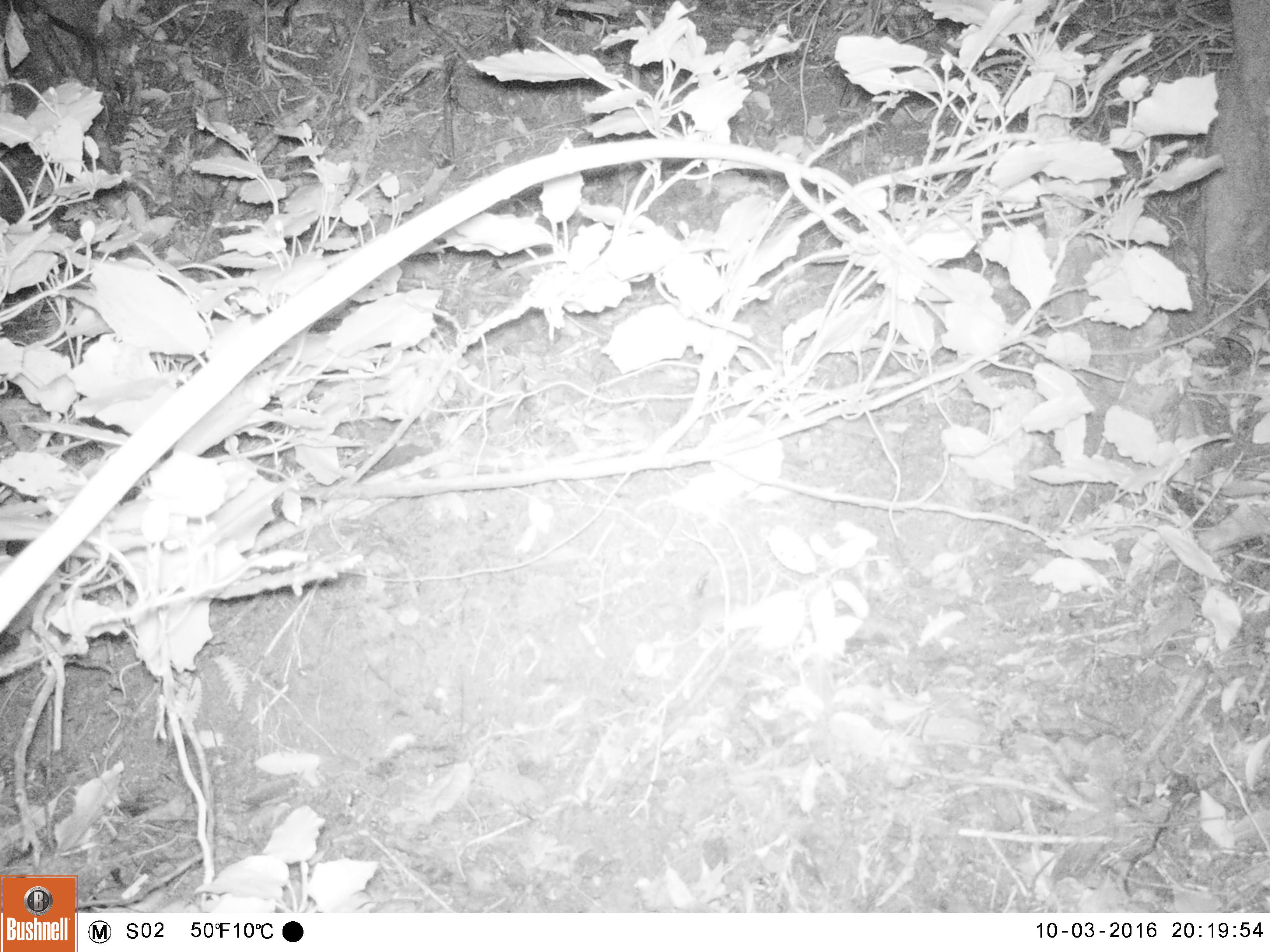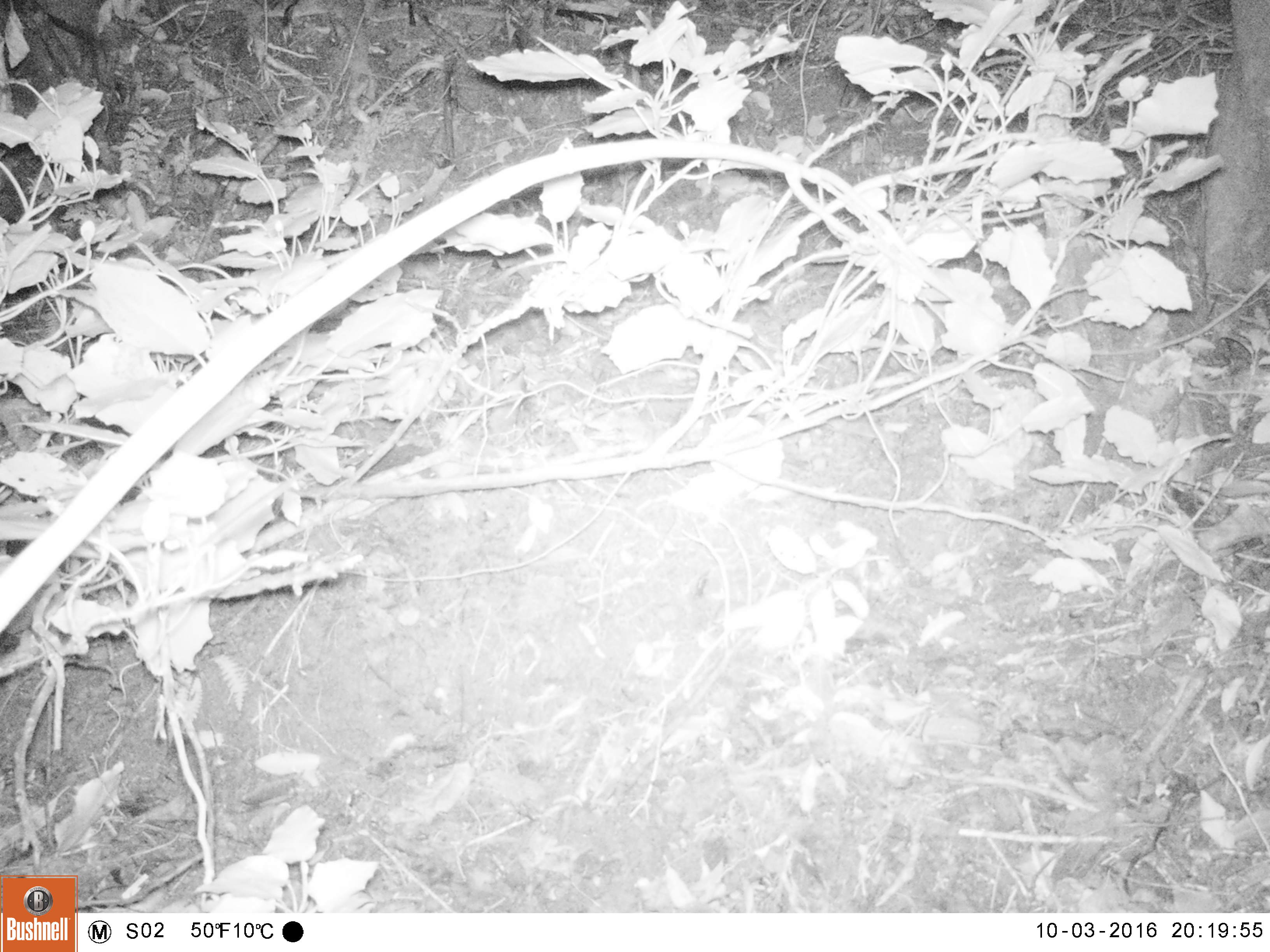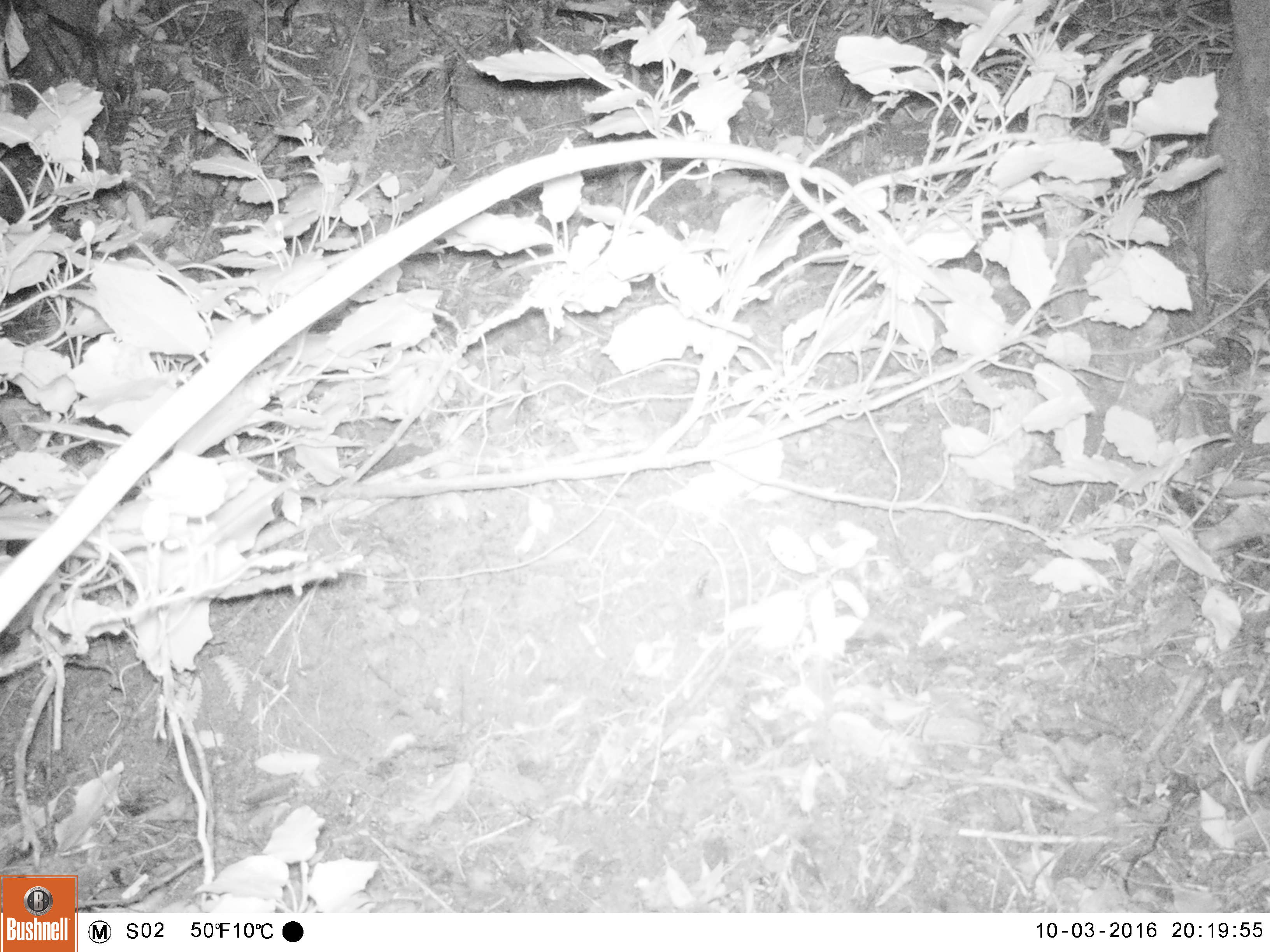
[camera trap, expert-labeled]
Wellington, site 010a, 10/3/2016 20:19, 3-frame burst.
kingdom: Animalia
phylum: Chordata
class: Mammalia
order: Rodentia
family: Muridae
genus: Mus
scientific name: Mus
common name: mouse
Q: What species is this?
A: Mouse (Mus).